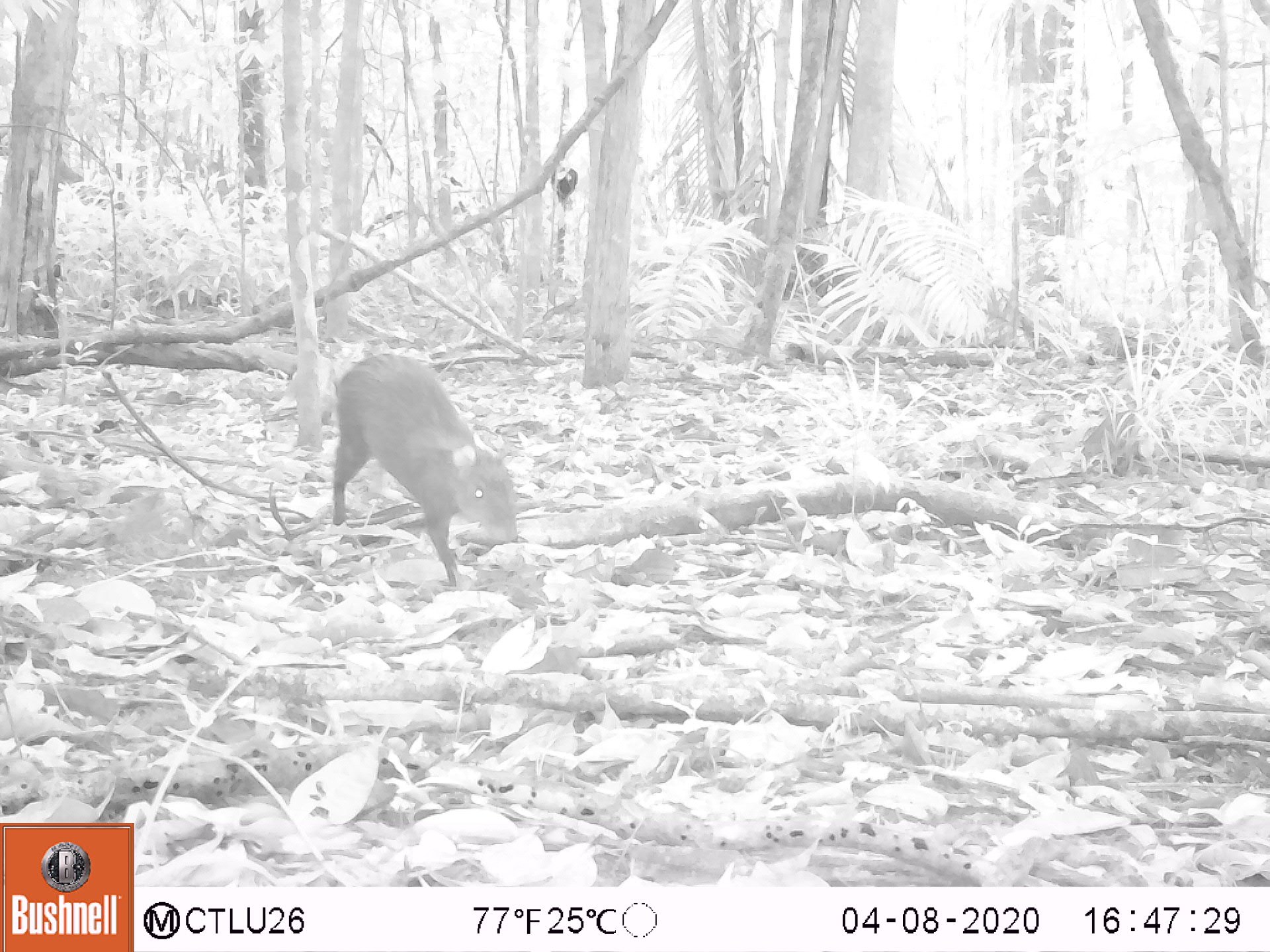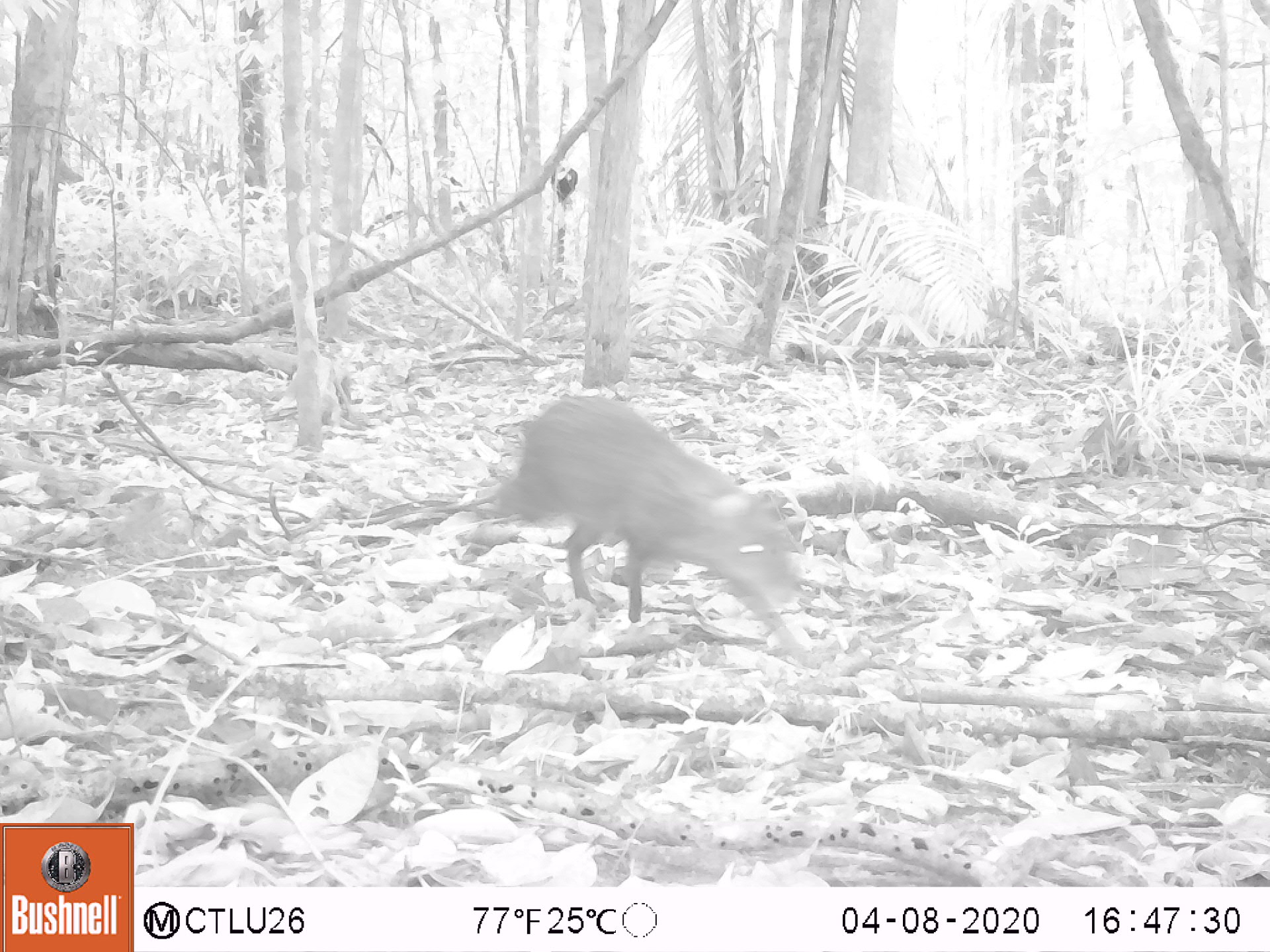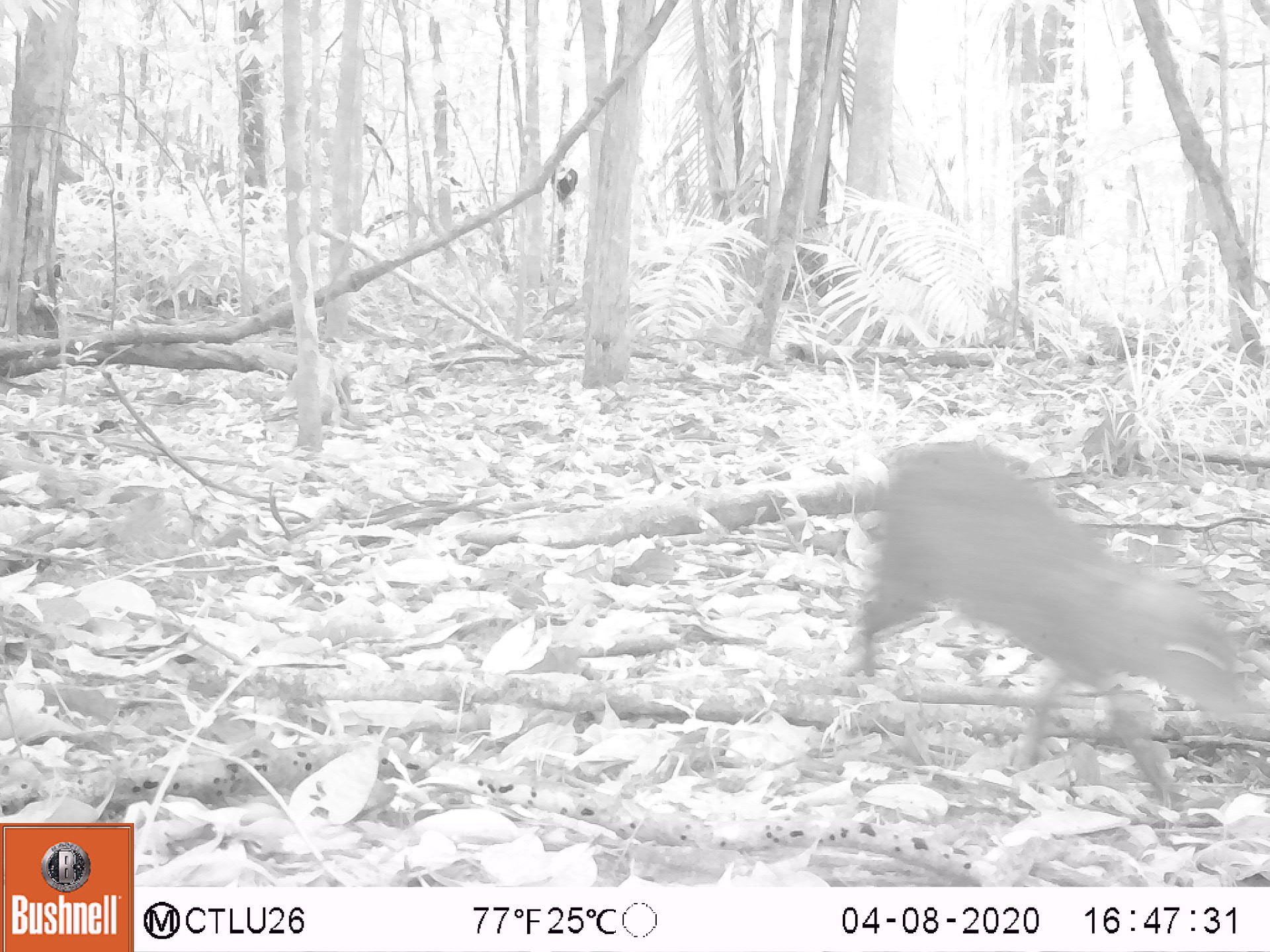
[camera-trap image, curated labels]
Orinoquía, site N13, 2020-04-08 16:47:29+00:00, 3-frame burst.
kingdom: Animalia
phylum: Chordata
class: Mammalia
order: Rodentia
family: Dasyproctidae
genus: Dasyprocta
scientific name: Dasyprocta fuliginosa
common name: black agouti